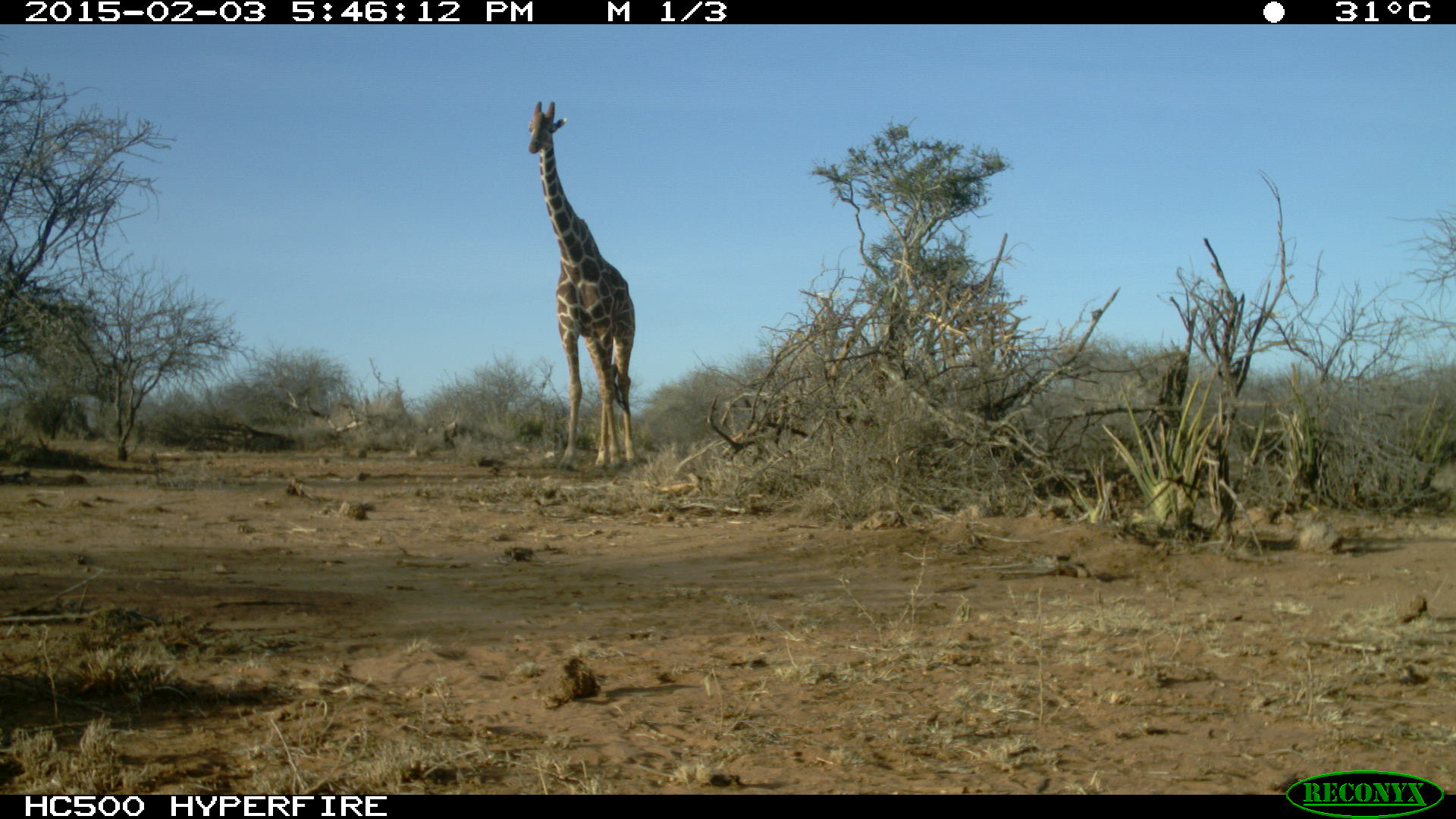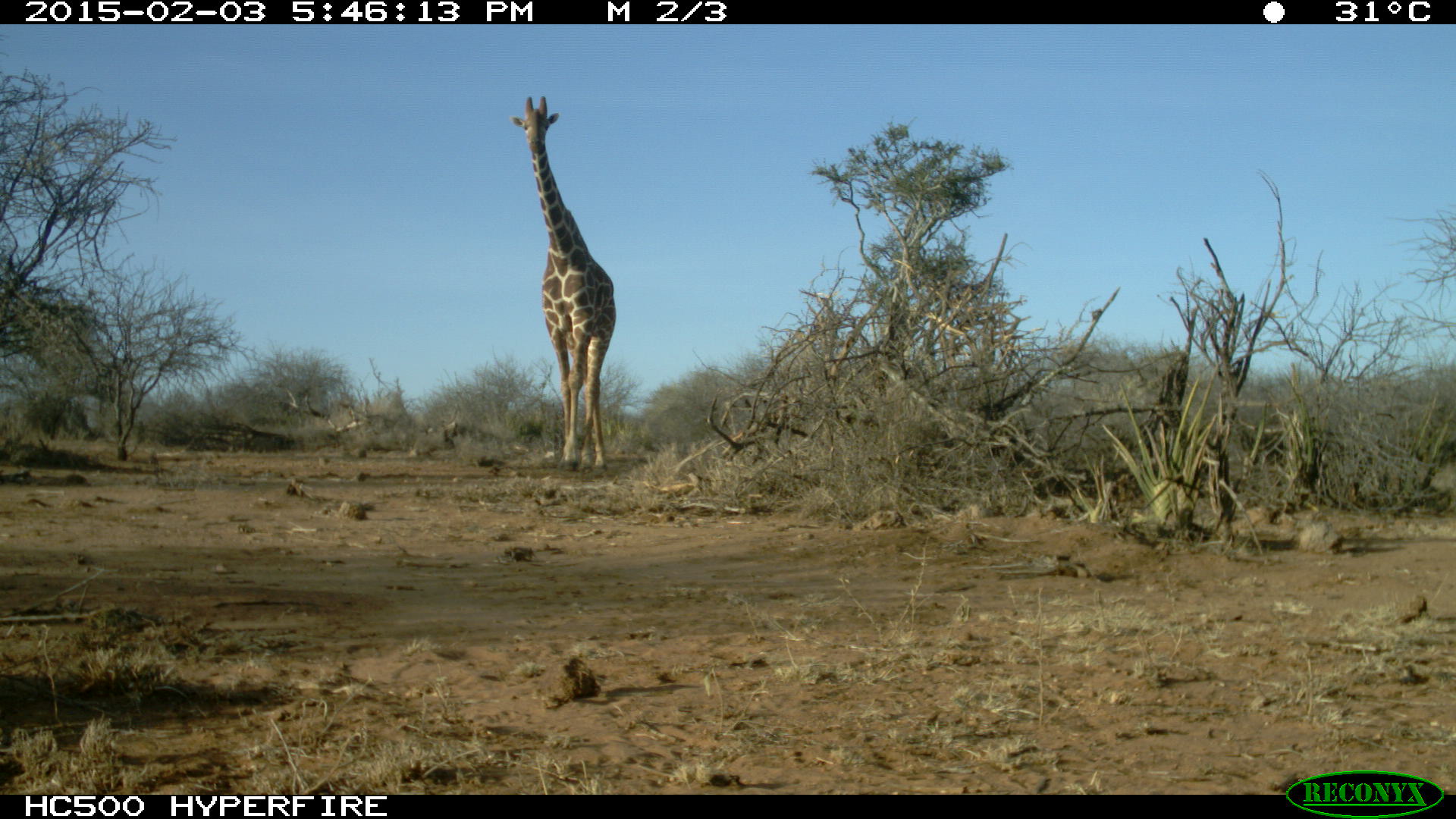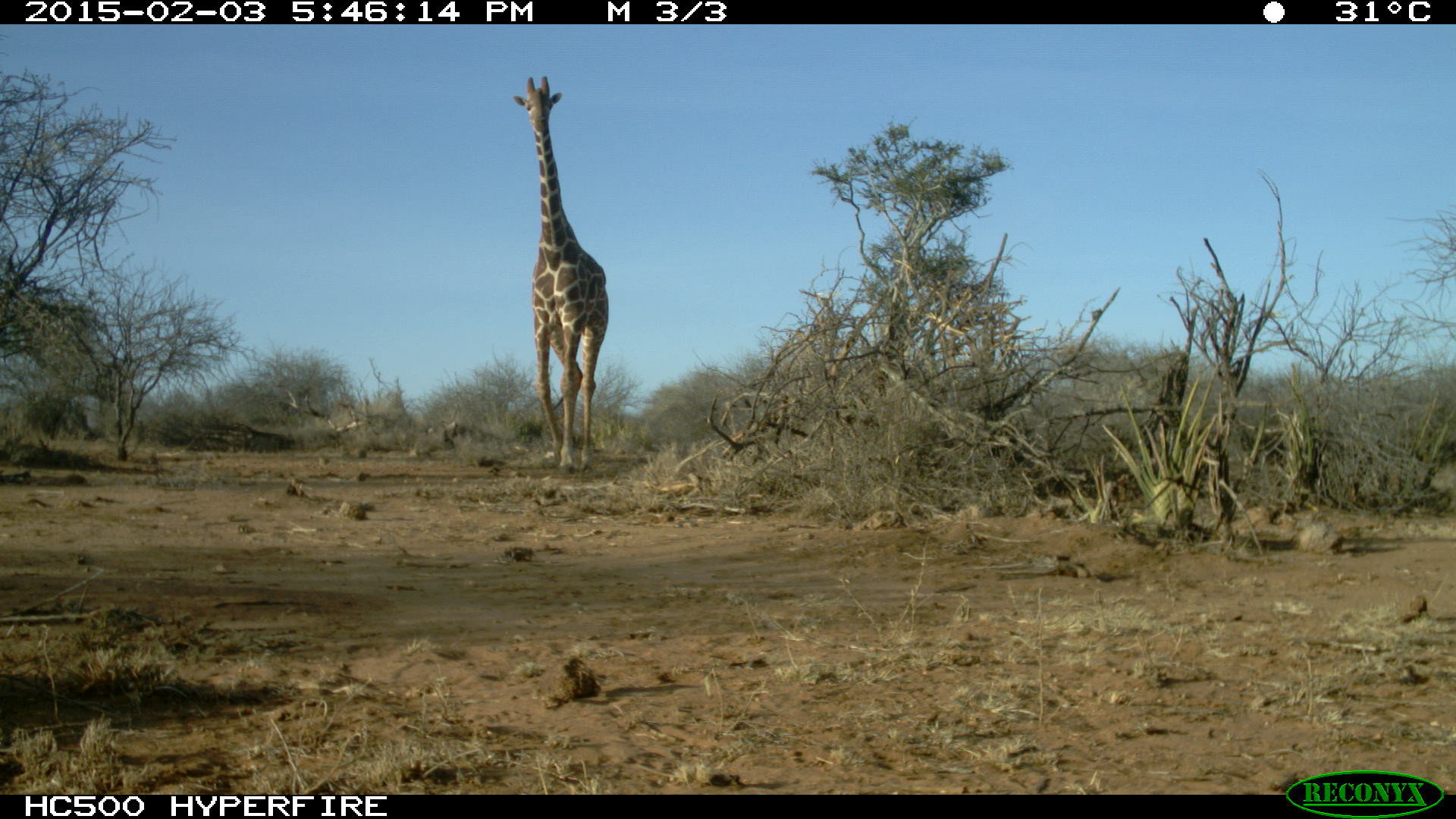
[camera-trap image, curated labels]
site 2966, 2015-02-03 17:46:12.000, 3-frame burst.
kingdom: Animalia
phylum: Chordata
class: Mammalia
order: Artiodactyla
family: Giraffidae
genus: Giraffa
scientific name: Giraffa camelopardalis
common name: giraffe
Giraffa camelopardalis (giraffe), count 1.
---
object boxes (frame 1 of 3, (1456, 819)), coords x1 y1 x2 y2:
giraffa camelopardalis: 524 101 639 467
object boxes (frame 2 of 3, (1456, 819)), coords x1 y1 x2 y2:
giraffa camelopardalis: 509 96 617 472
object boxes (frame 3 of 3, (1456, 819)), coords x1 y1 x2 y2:
giraffa camelopardalis: 510 74 610 473